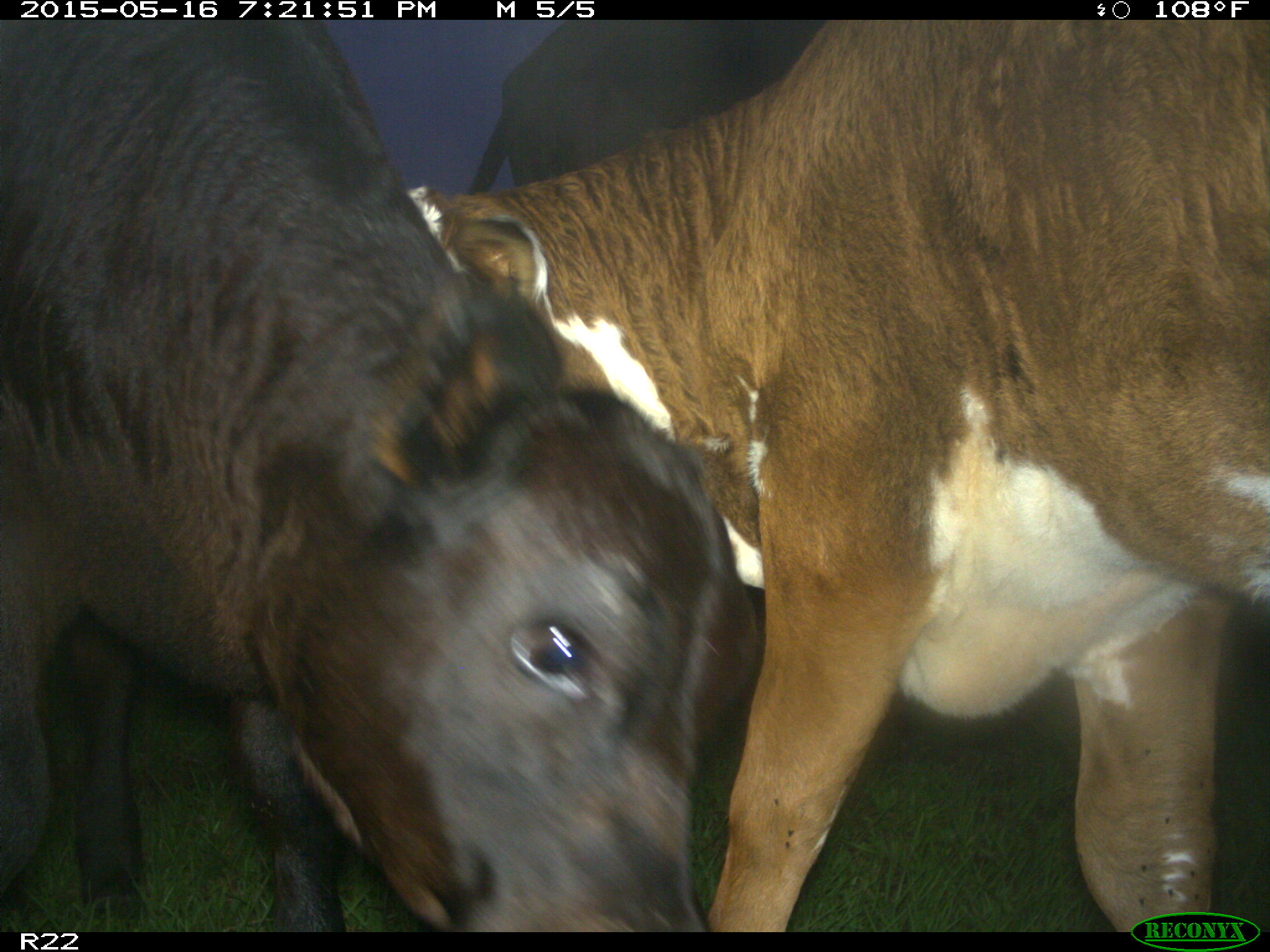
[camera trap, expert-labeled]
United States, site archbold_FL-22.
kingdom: Animalia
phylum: Chordata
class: Mammalia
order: Artiodactyla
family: Bovidae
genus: Bos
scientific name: Bos taurus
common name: domestic cow